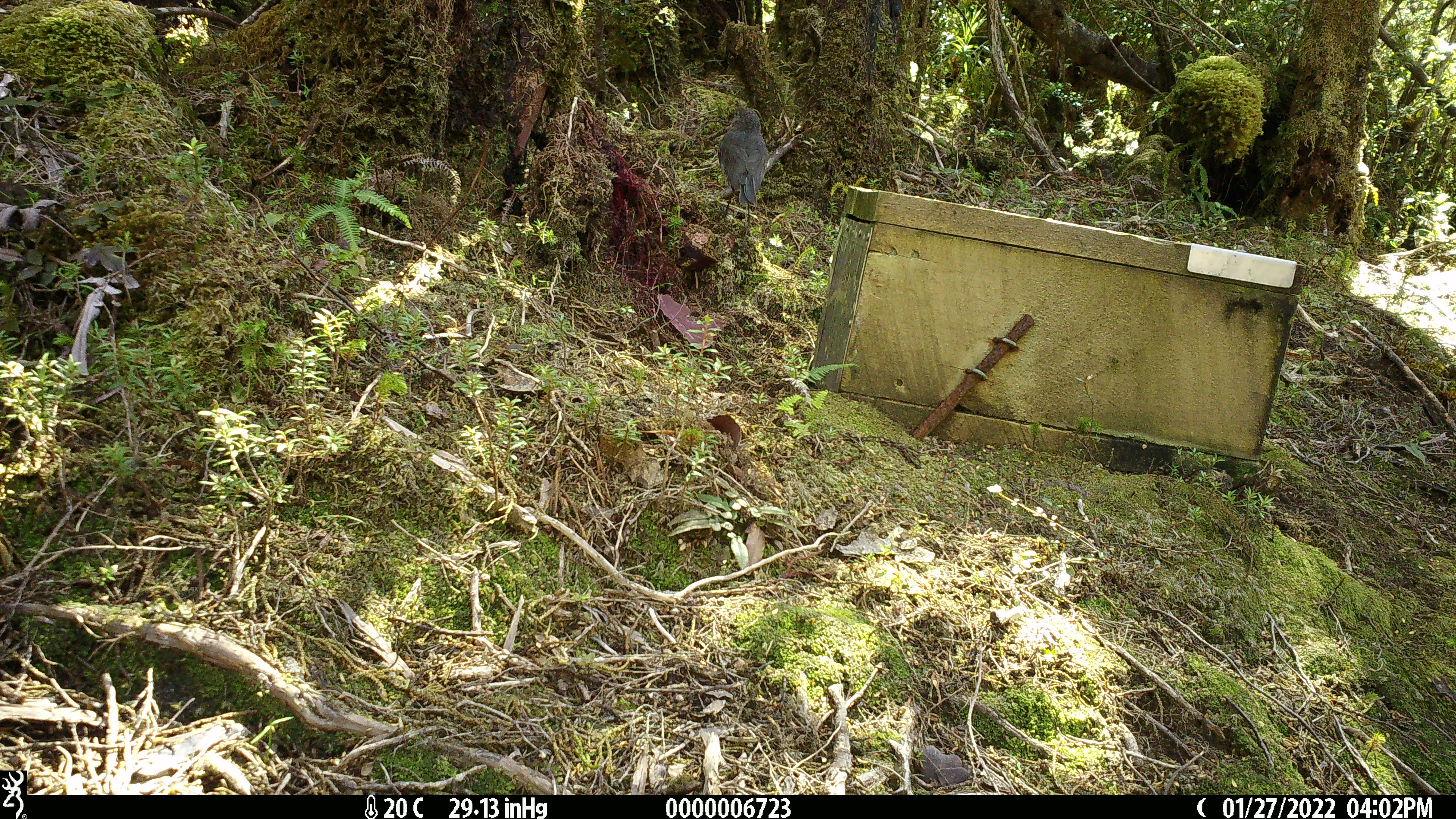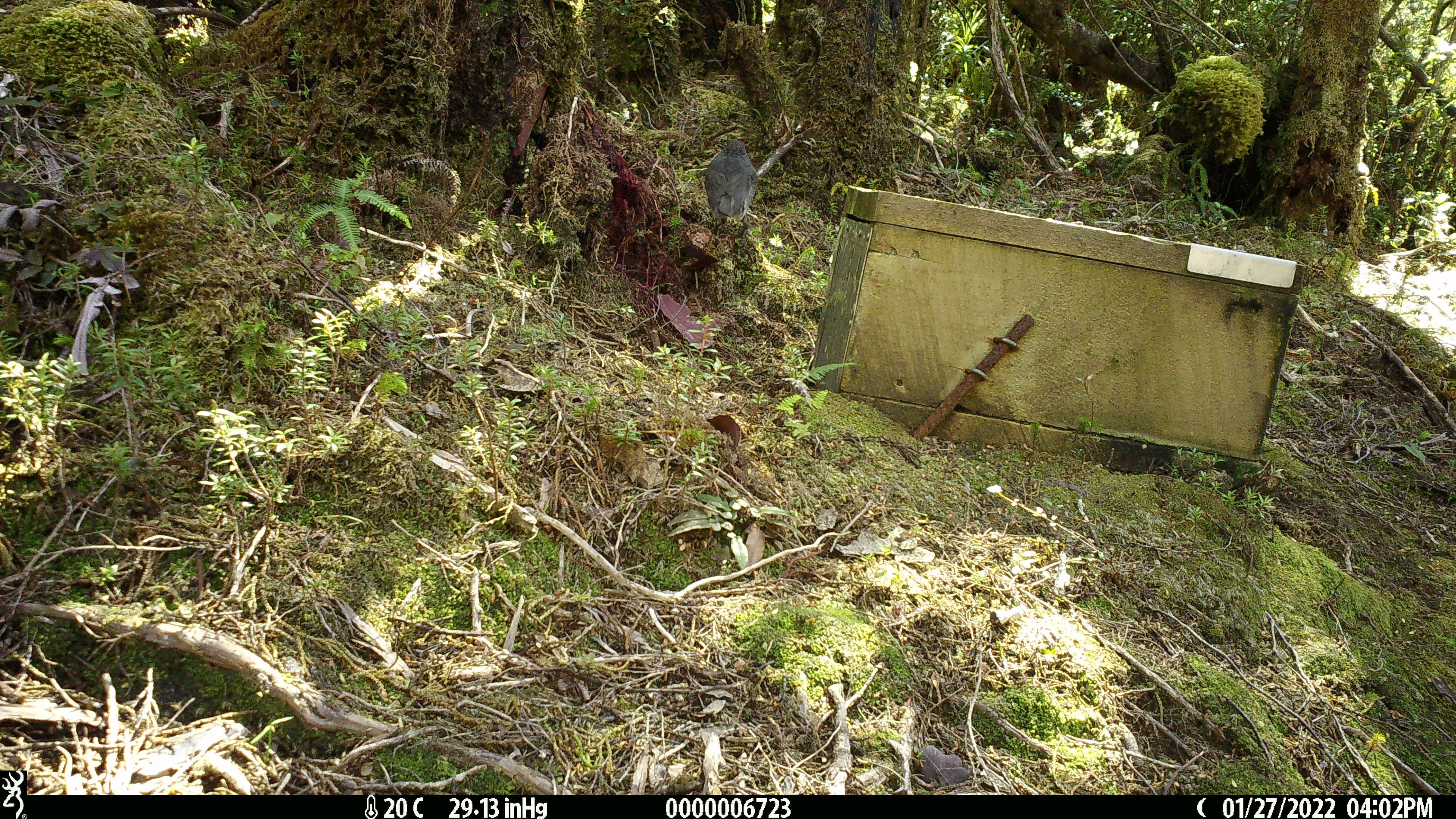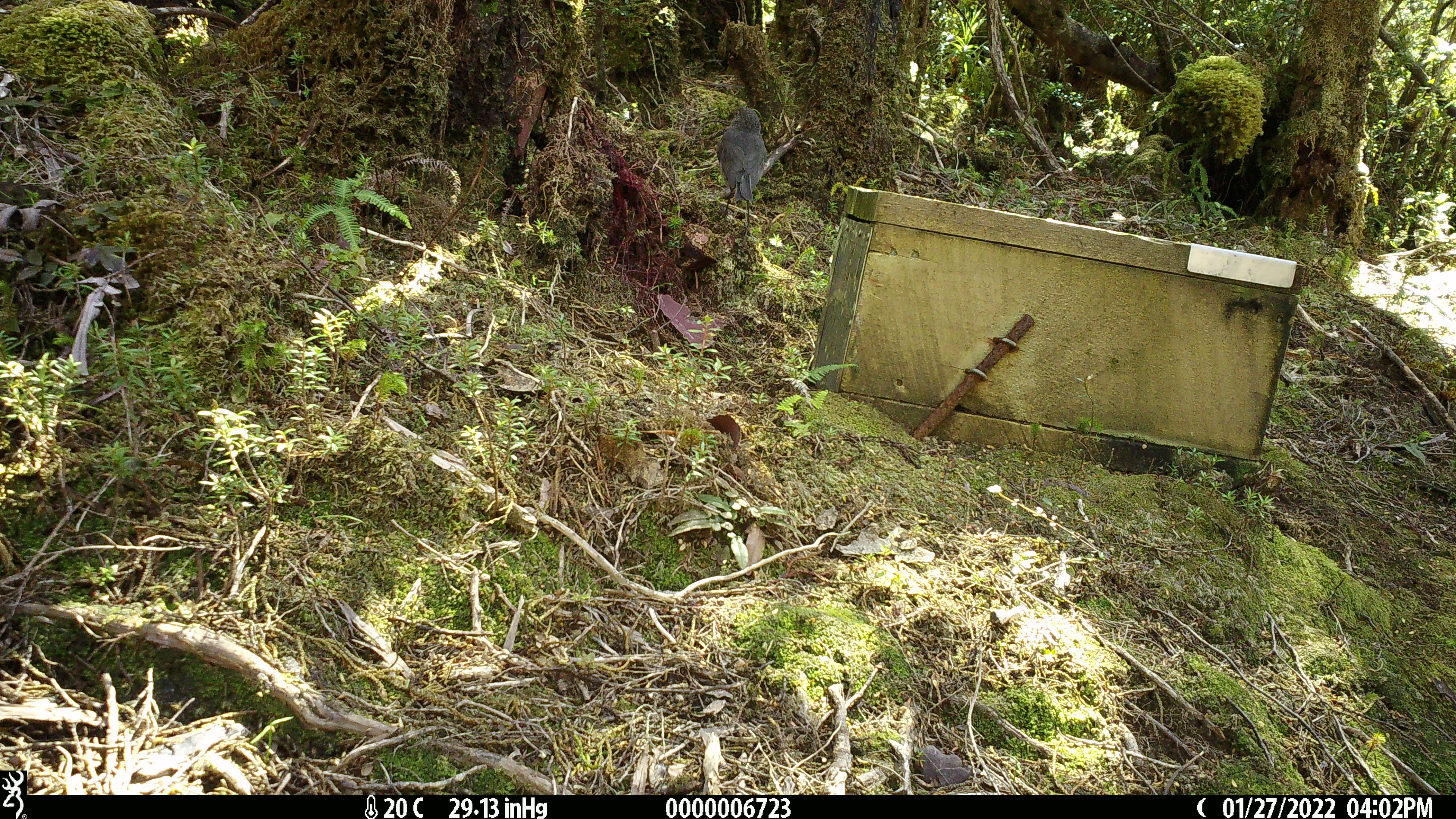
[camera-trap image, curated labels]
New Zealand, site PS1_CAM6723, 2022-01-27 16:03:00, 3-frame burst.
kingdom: Animalia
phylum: Chordata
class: Aves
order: Passeriformes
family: Petroicidae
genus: Petroica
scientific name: Petroica australis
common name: new zealand robin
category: robin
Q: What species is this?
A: Robin (new zealand robin) (Petroica australis).